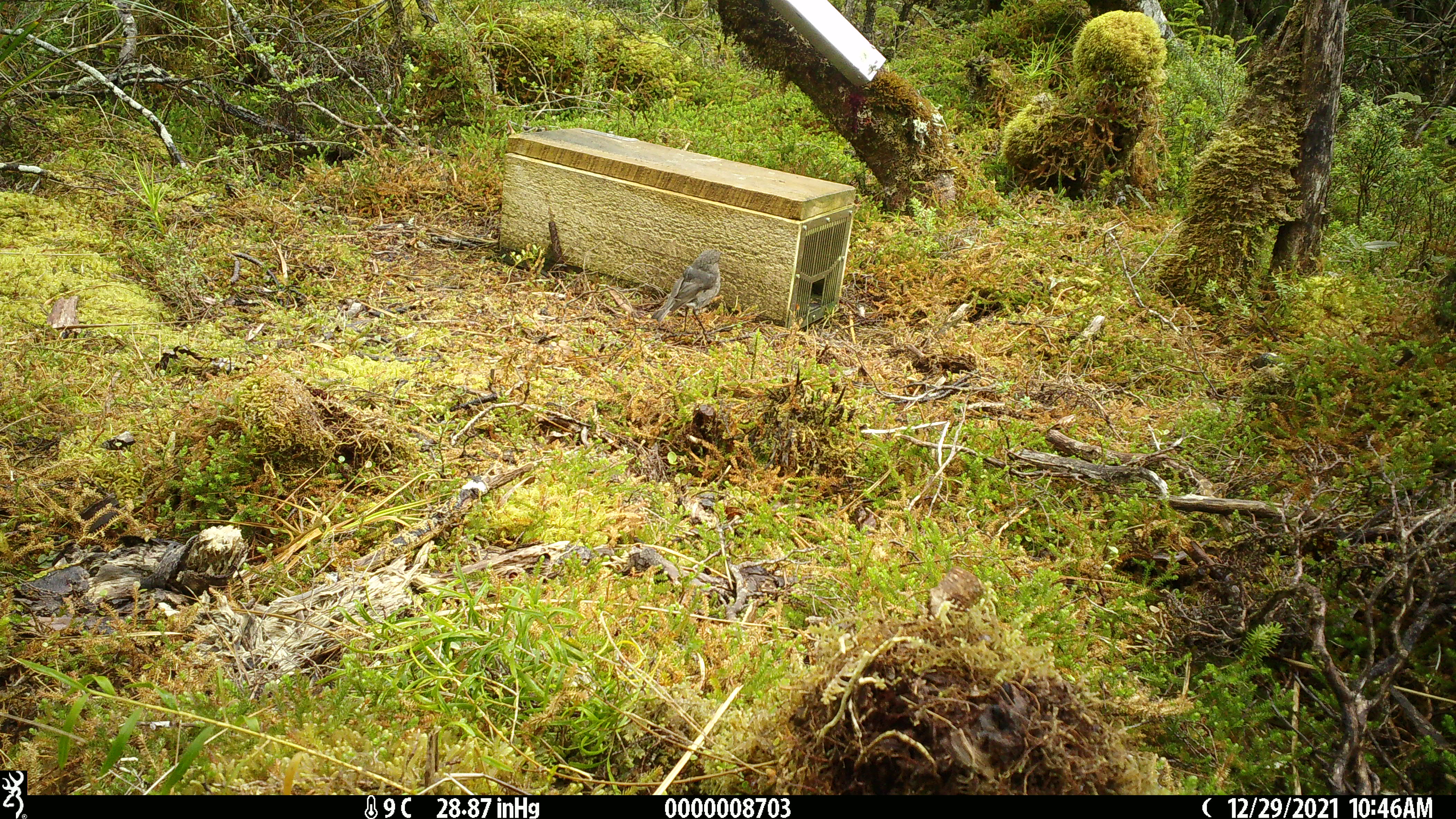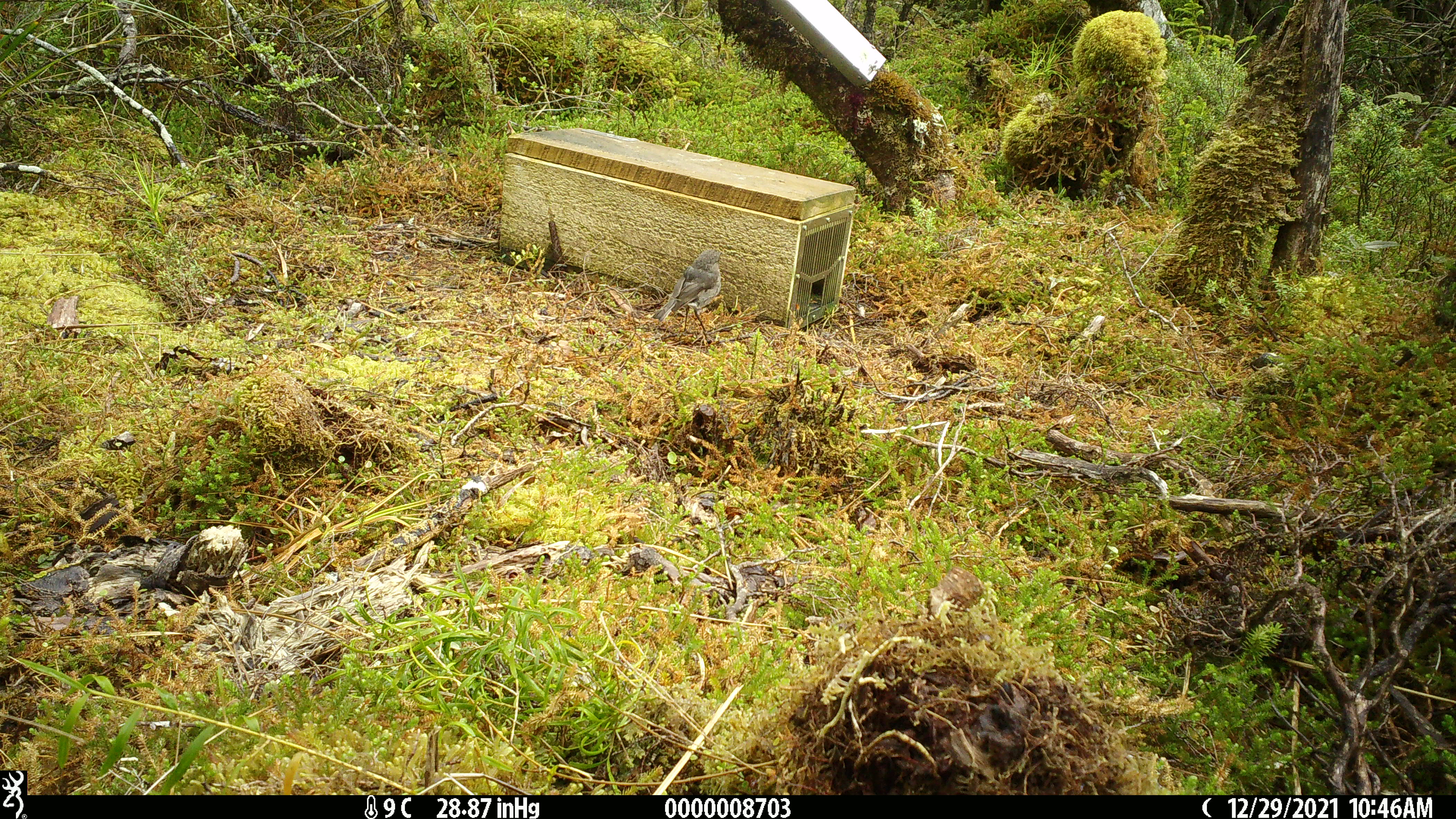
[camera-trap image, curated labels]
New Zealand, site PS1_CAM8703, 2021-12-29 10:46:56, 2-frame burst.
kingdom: Animalia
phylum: Chordata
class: Aves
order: Passeriformes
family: Petroicidae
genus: Petroica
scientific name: Petroica australis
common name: new zealand robin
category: robin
Robin (new zealand robin) (Petroica australis).